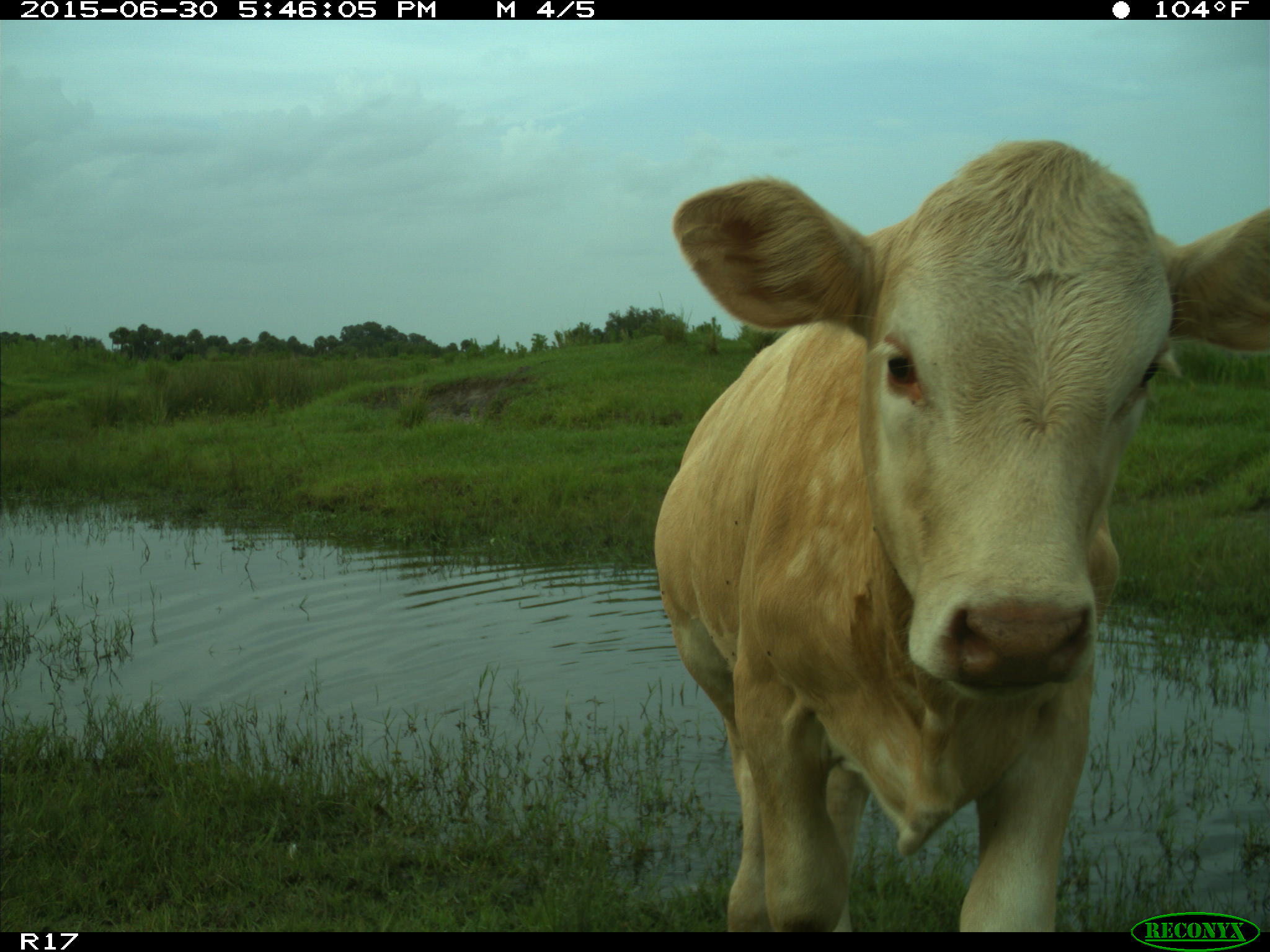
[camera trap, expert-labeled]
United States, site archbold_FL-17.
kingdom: Animalia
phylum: Chordata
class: Mammalia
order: Artiodactyla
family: Bovidae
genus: Bos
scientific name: Bos taurus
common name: domestic cow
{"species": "Bos taurus (domestic cow)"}